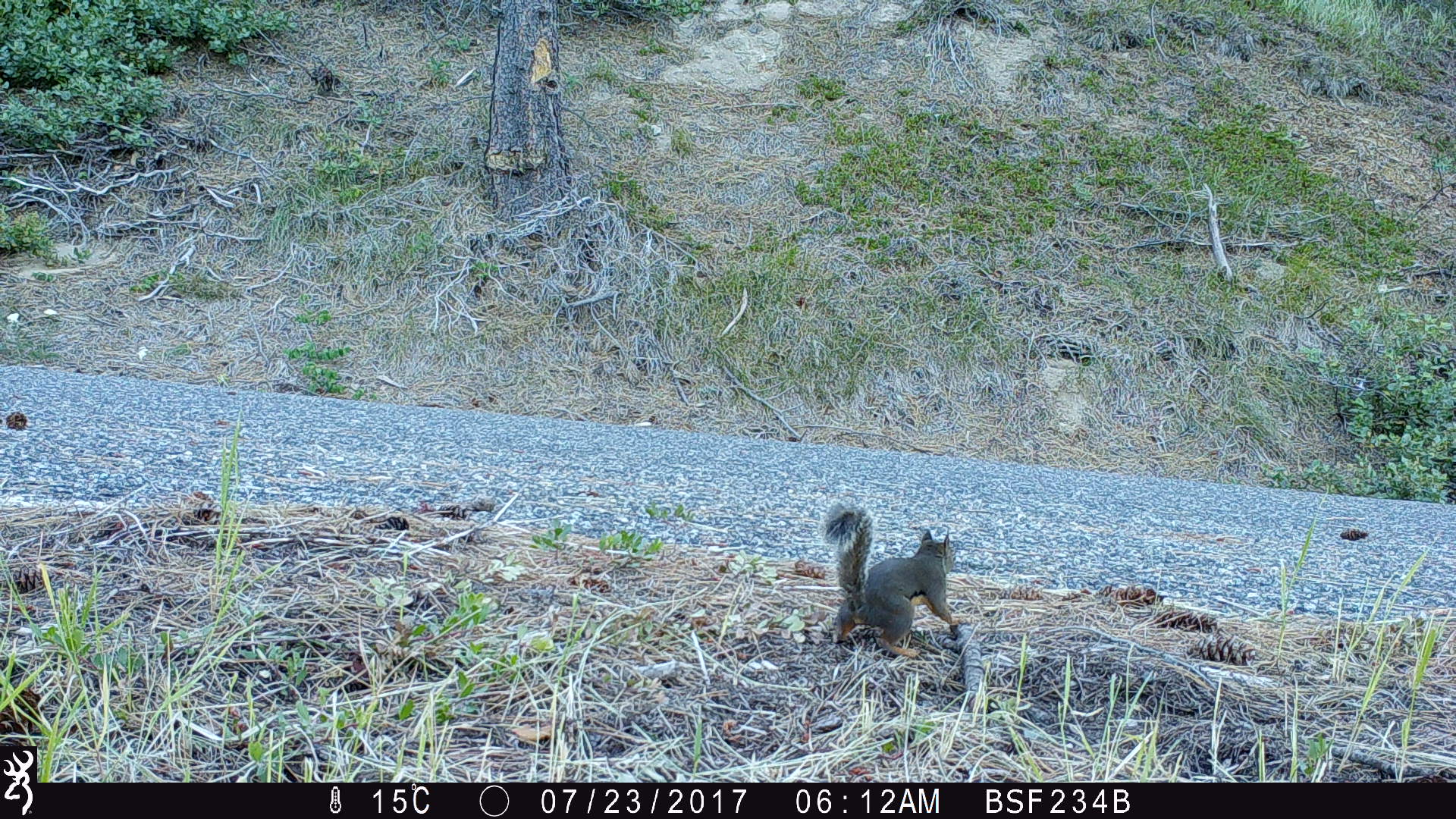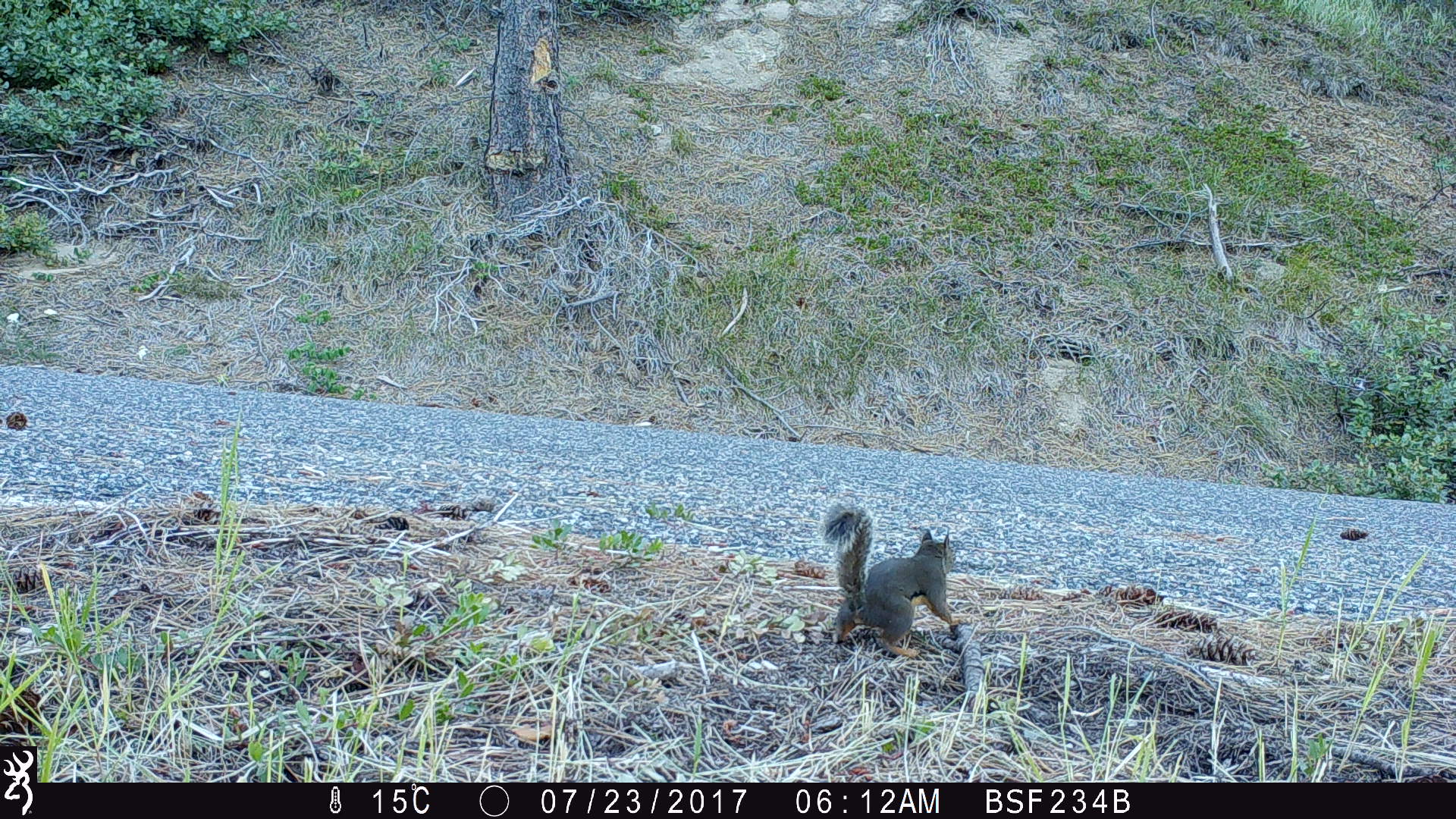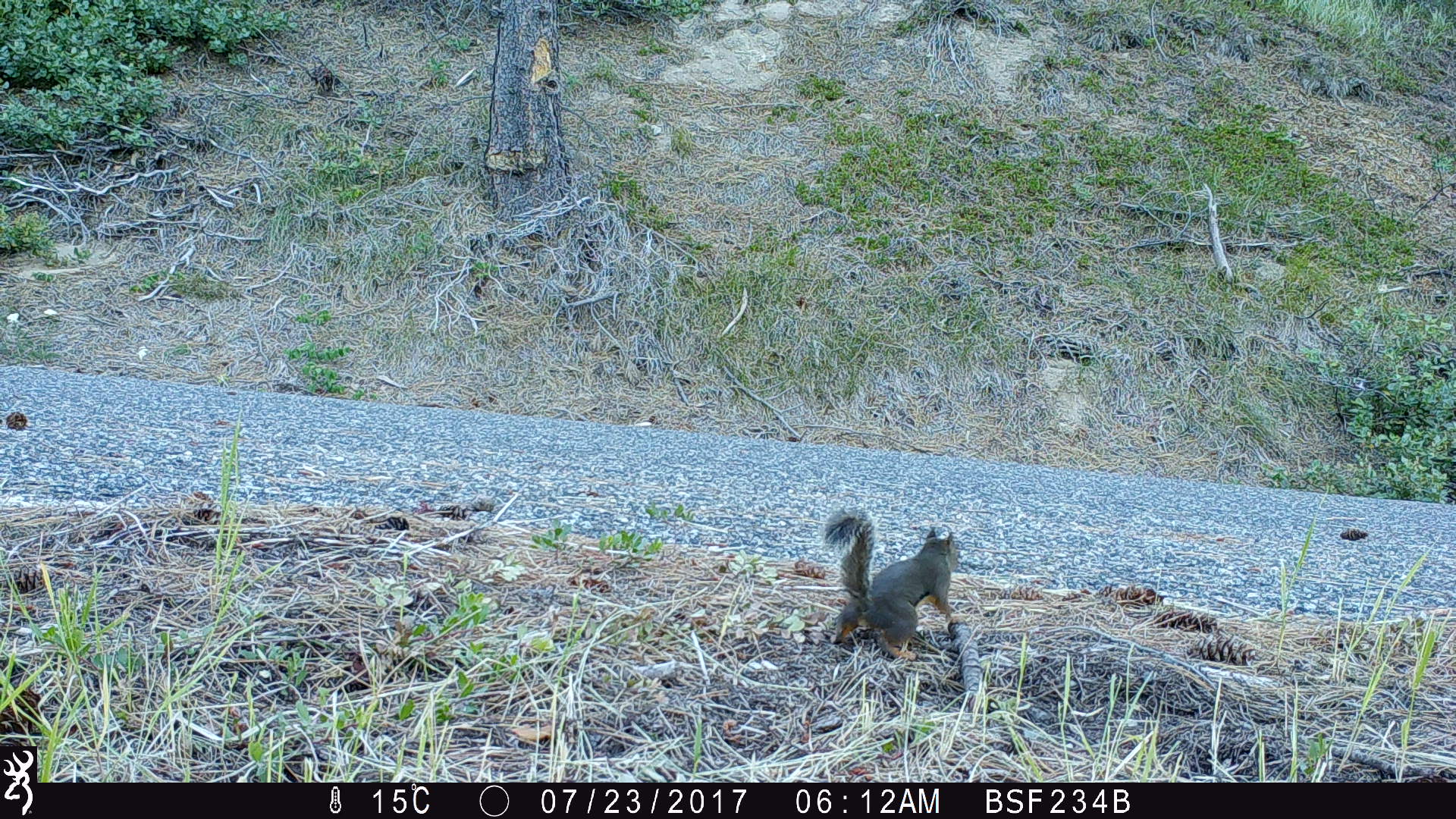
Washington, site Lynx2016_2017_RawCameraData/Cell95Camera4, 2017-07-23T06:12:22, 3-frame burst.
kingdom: Animalia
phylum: Chordata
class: Mammalia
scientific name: Mammalia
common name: small mammal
Small mammal (Mammalia). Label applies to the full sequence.